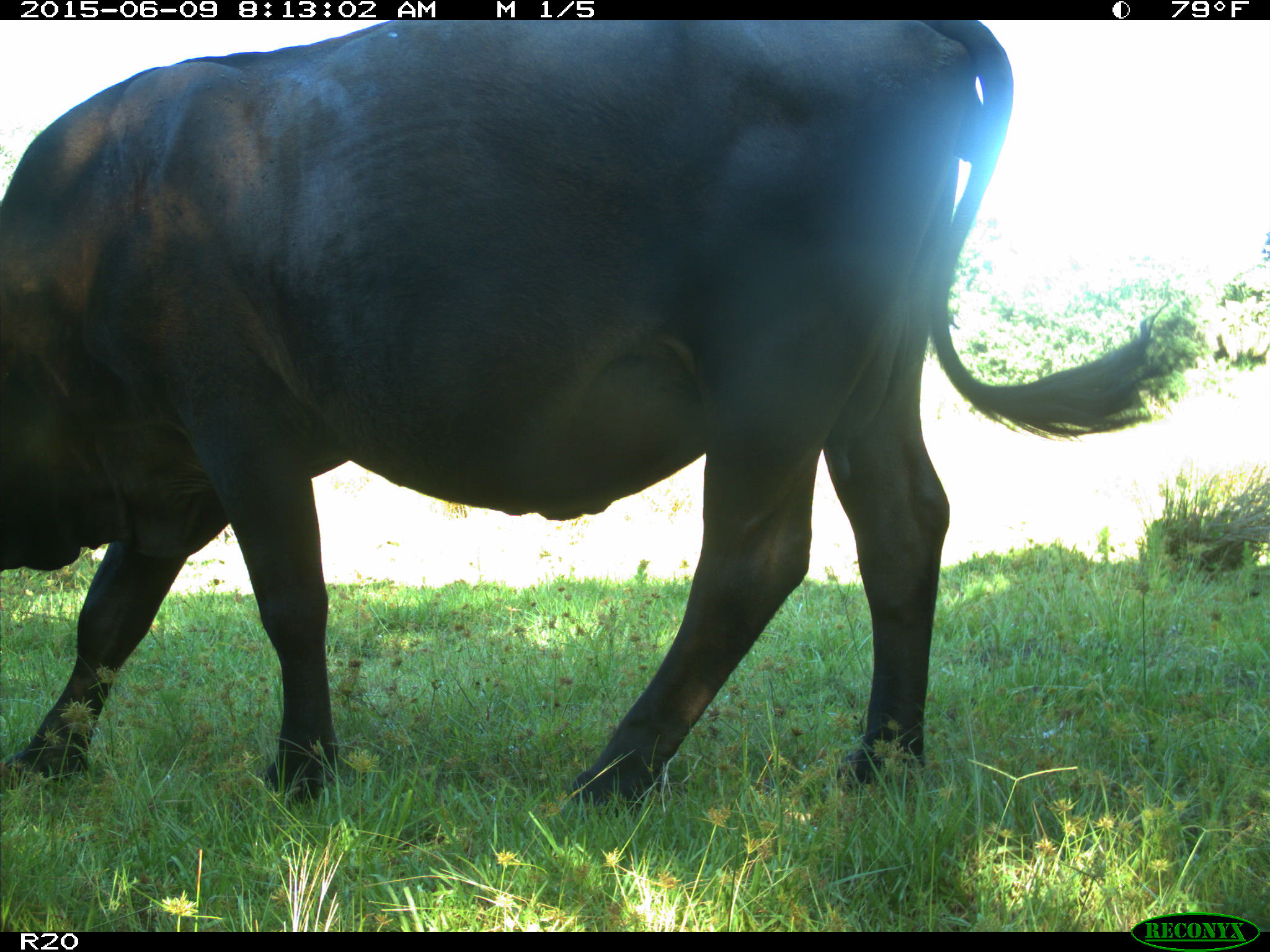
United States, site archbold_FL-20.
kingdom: Animalia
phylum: Chordata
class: Mammalia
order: Artiodactyla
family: Bovidae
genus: Bos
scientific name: Bos taurus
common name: domestic cow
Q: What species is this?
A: Bos taurus (domestic cow).